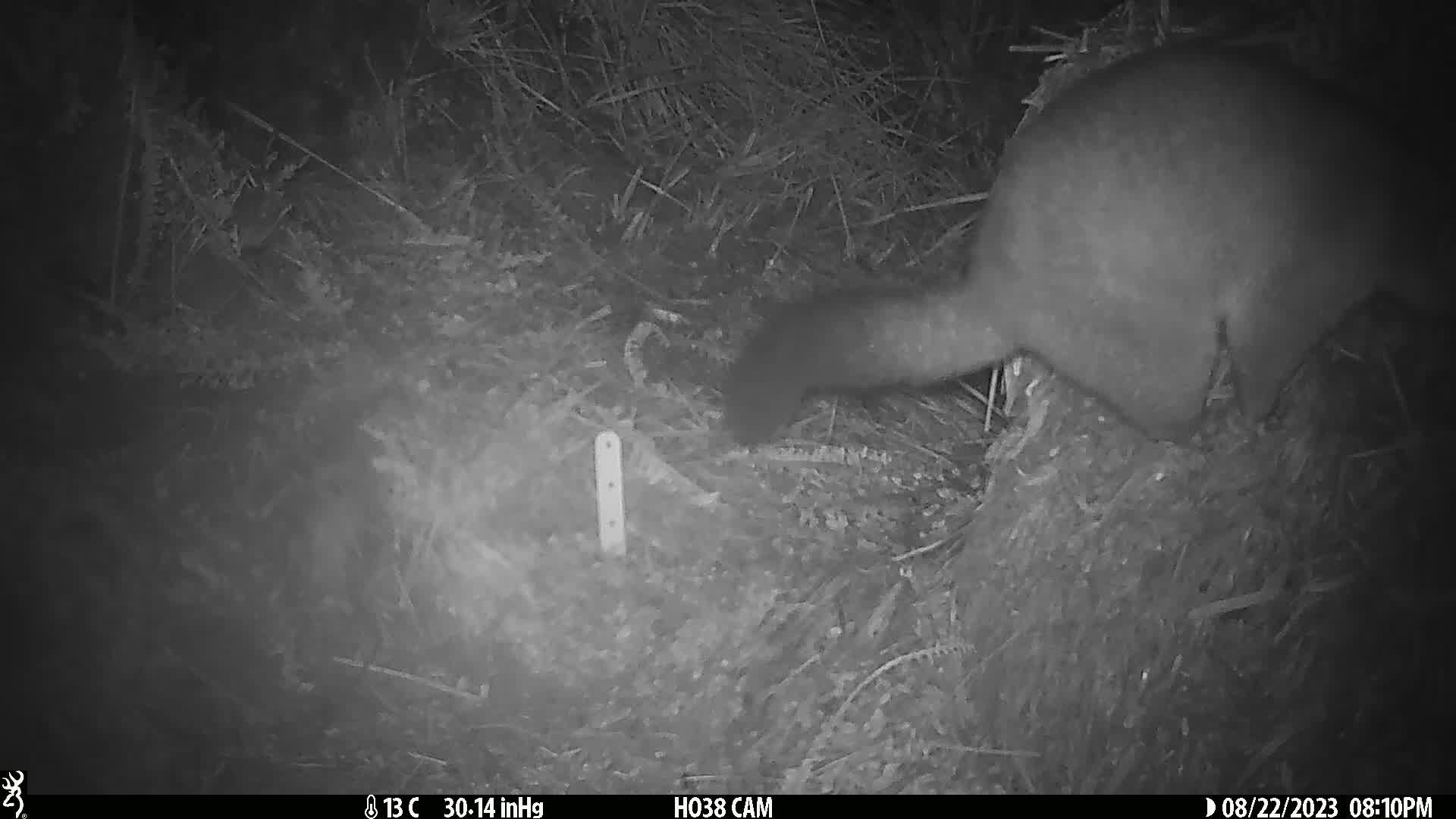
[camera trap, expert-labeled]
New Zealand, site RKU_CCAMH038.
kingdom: Animalia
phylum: Chordata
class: Mammalia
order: Diprotodontia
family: Phalangeridae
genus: Trichosurus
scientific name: Trichosurus vulpecula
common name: common brushtail possum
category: possum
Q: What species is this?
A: Possum (common brushtail possum) (Trichosurus vulpecula).